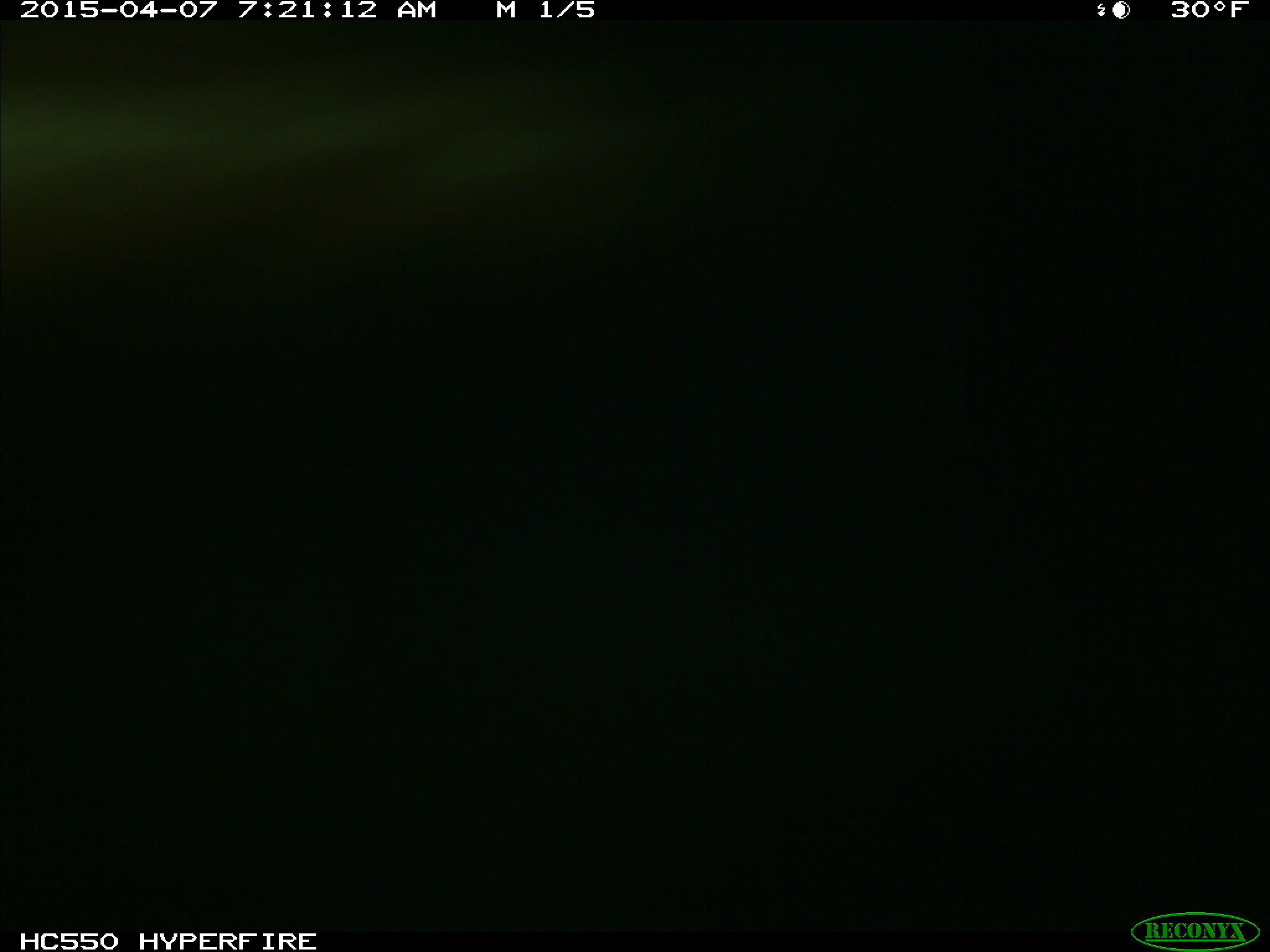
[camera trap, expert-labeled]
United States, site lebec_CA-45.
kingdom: Animalia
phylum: Chordata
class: Mammalia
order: Artiodactyla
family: Bovidae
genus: Bos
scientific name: Bos taurus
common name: domestic cow